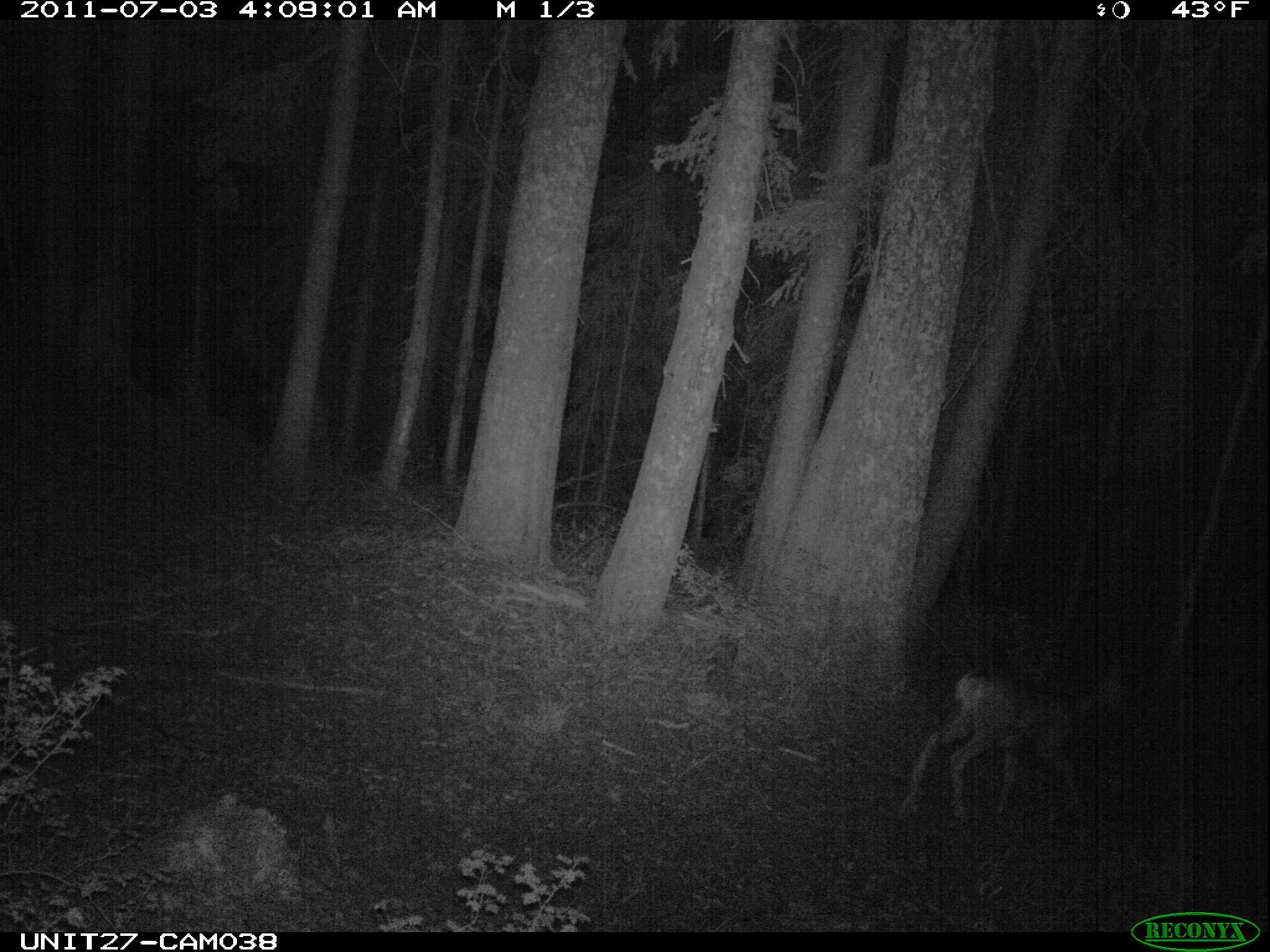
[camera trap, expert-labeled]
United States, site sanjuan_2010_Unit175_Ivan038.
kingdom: Animalia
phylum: Chordata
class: Mammalia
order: Artiodactyla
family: Cervidae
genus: Odocoileus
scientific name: Odocoileus hemionus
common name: mule deer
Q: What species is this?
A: Odocoileus hemionus (mule deer).